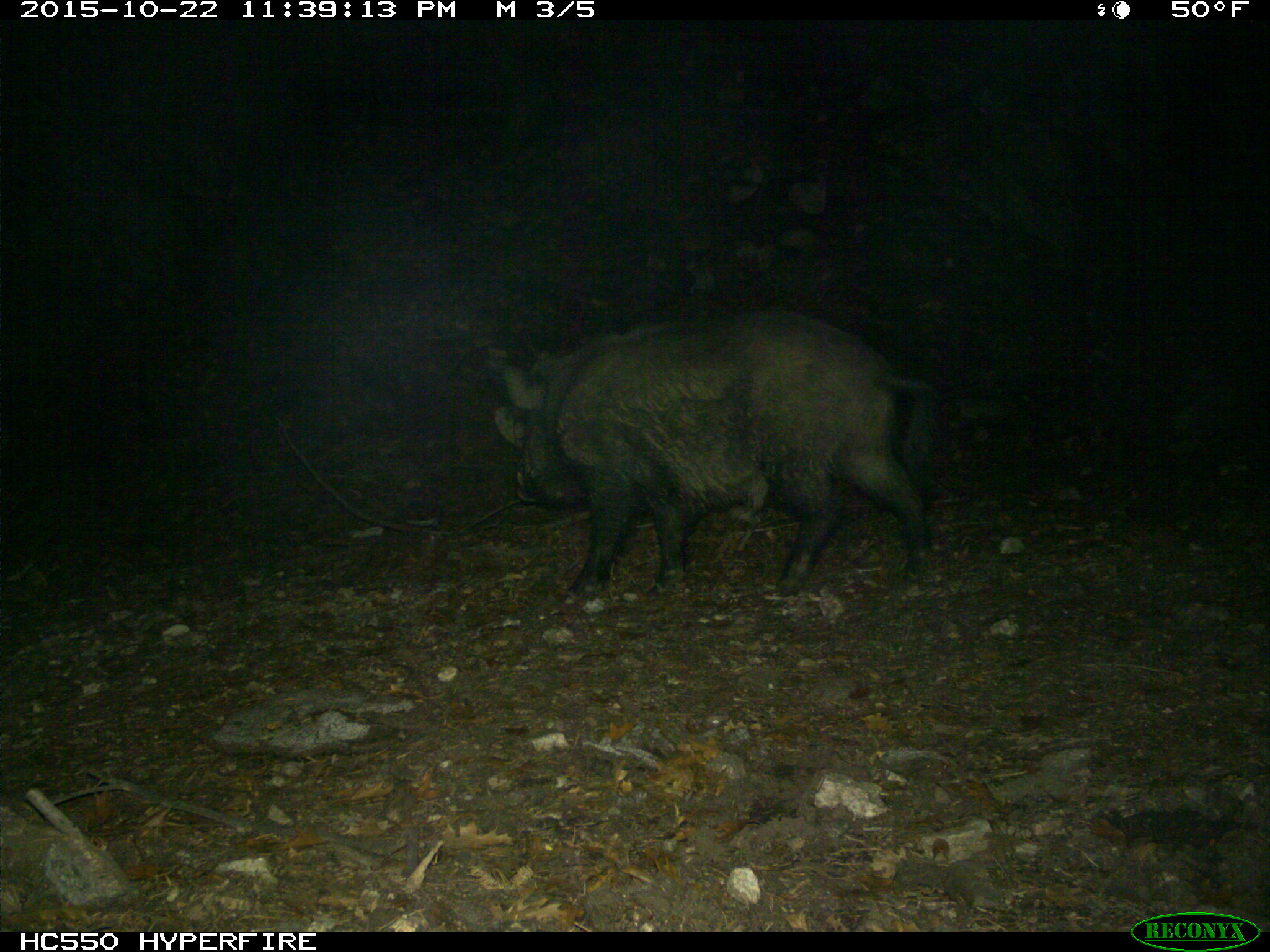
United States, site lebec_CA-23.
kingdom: Animalia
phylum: Chordata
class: Mammalia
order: Artiodactyla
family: Suidae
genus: Sus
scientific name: Sus scrofa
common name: wild boar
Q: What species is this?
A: Sus scrofa (wild boar).